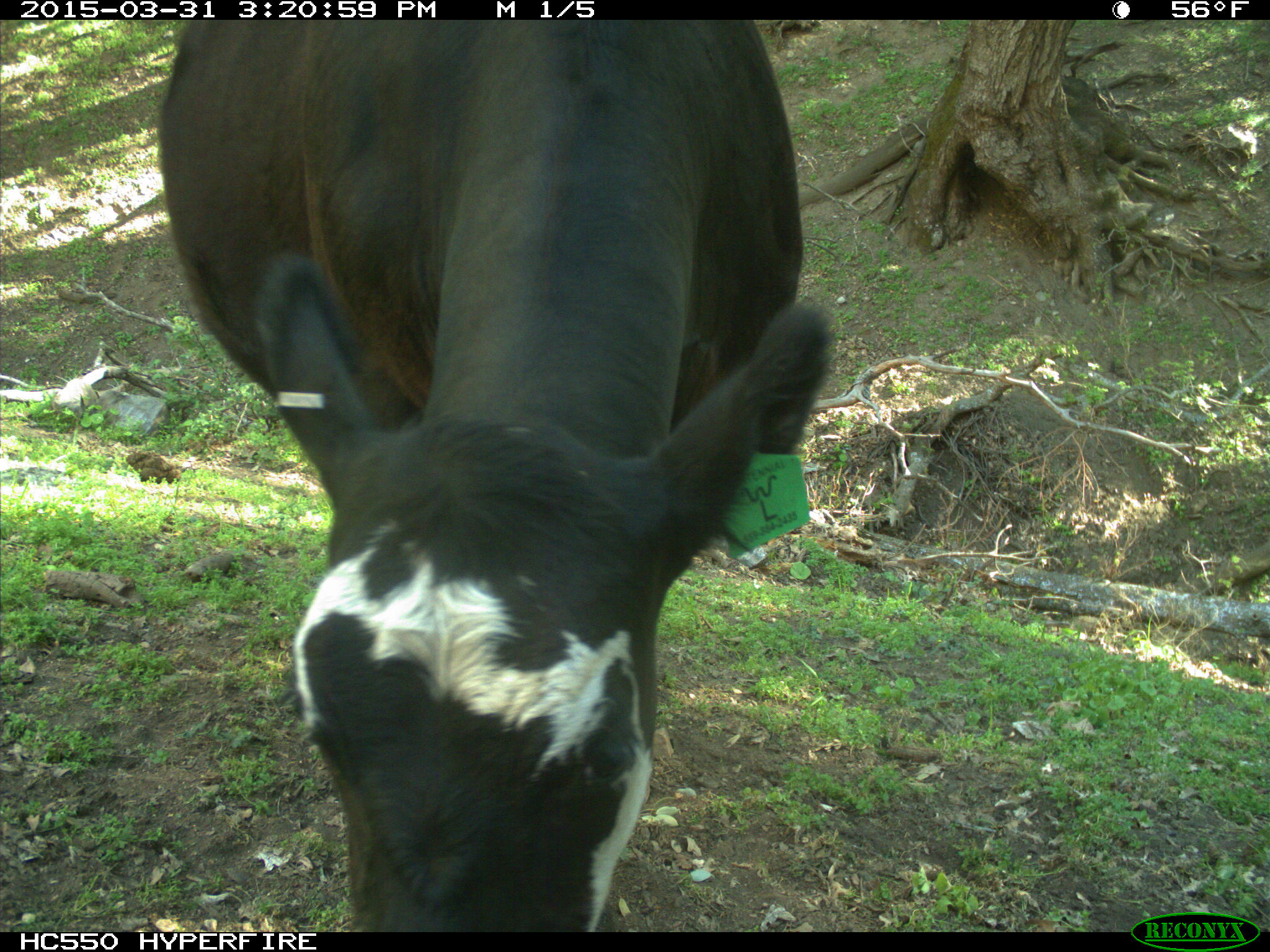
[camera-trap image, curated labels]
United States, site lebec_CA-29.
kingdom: Animalia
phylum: Chordata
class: Mammalia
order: Artiodactyla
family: Bovidae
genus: Bos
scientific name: Bos taurus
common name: domestic cow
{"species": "Bos taurus (domestic cow)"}